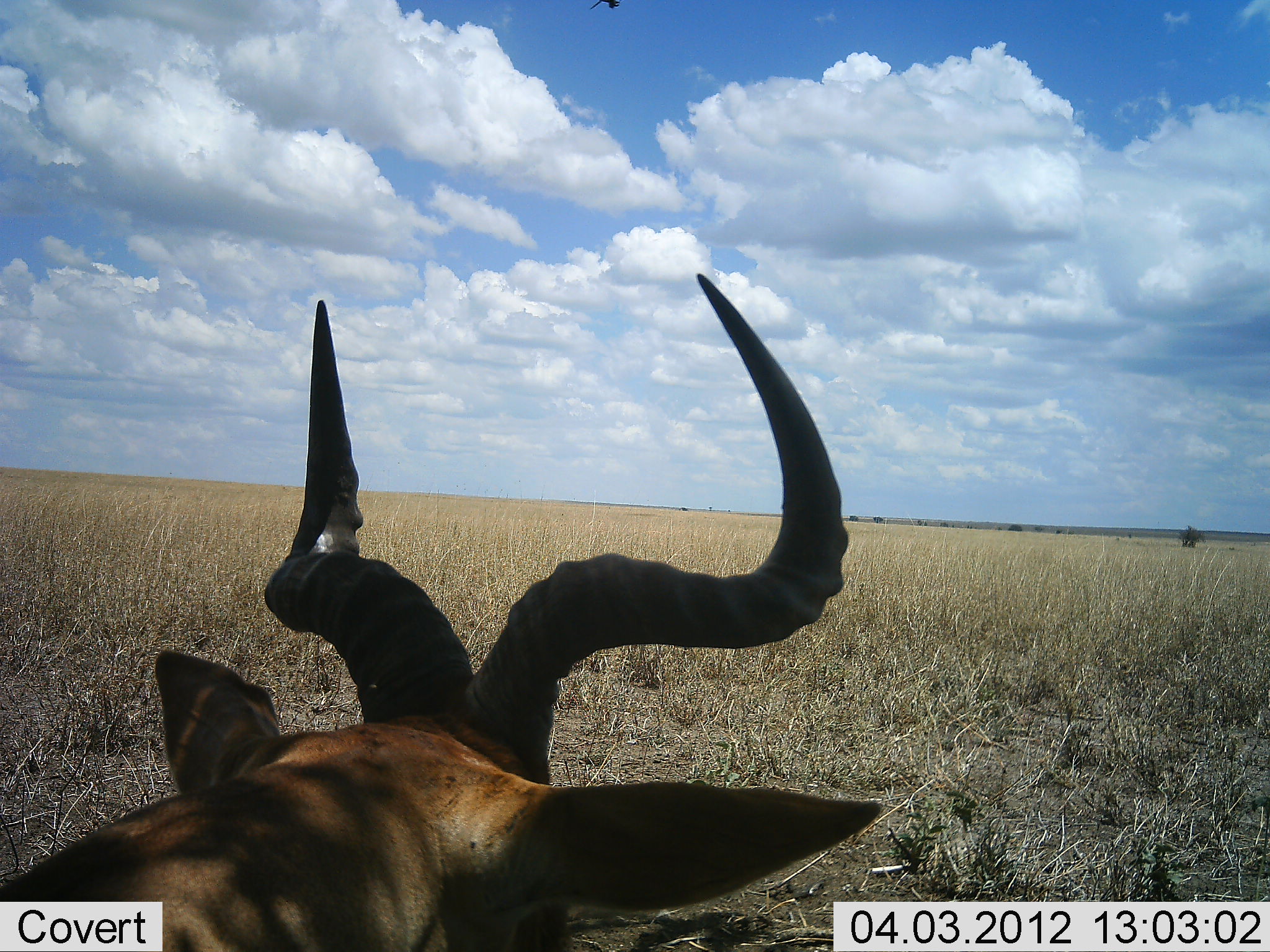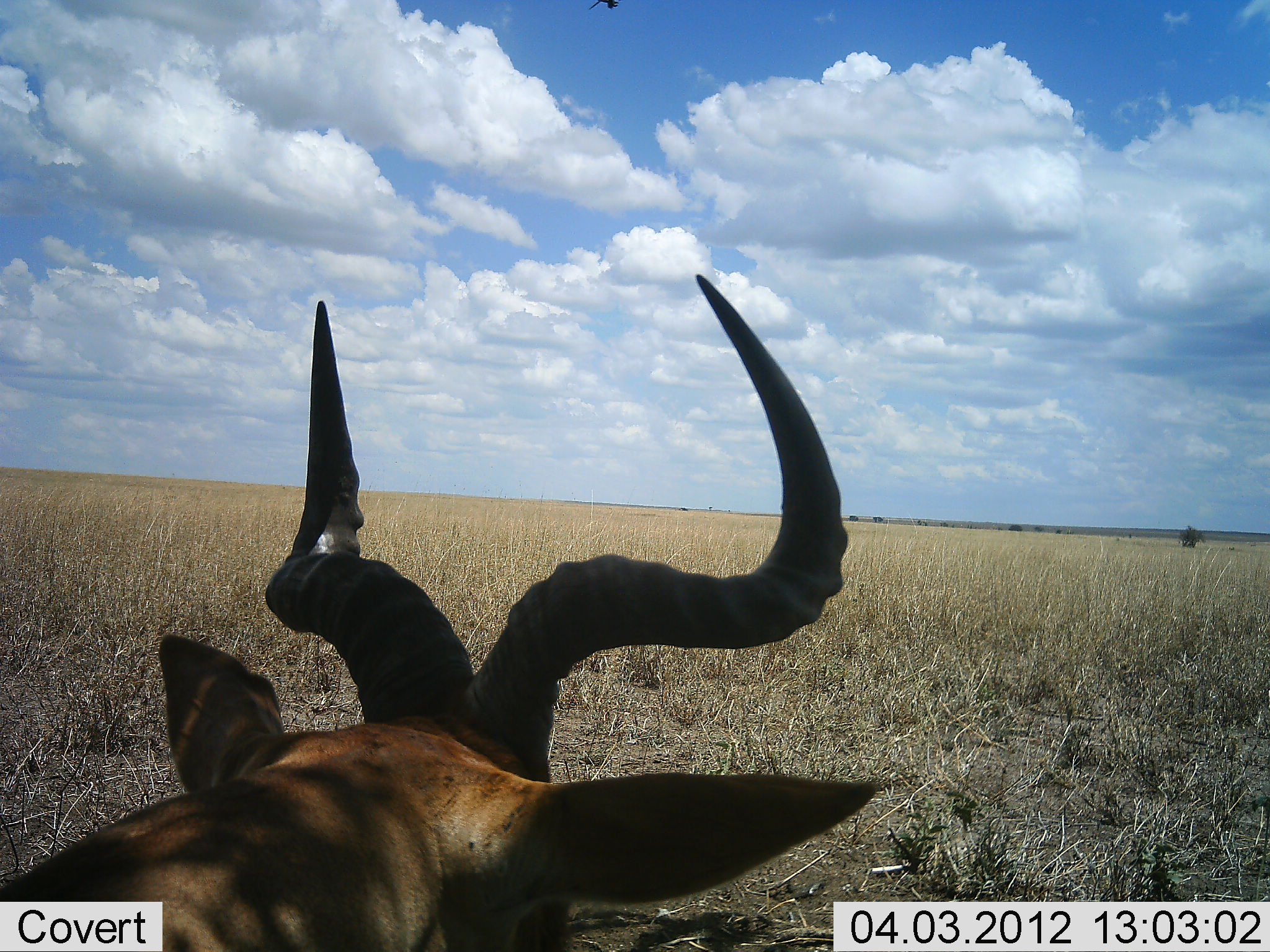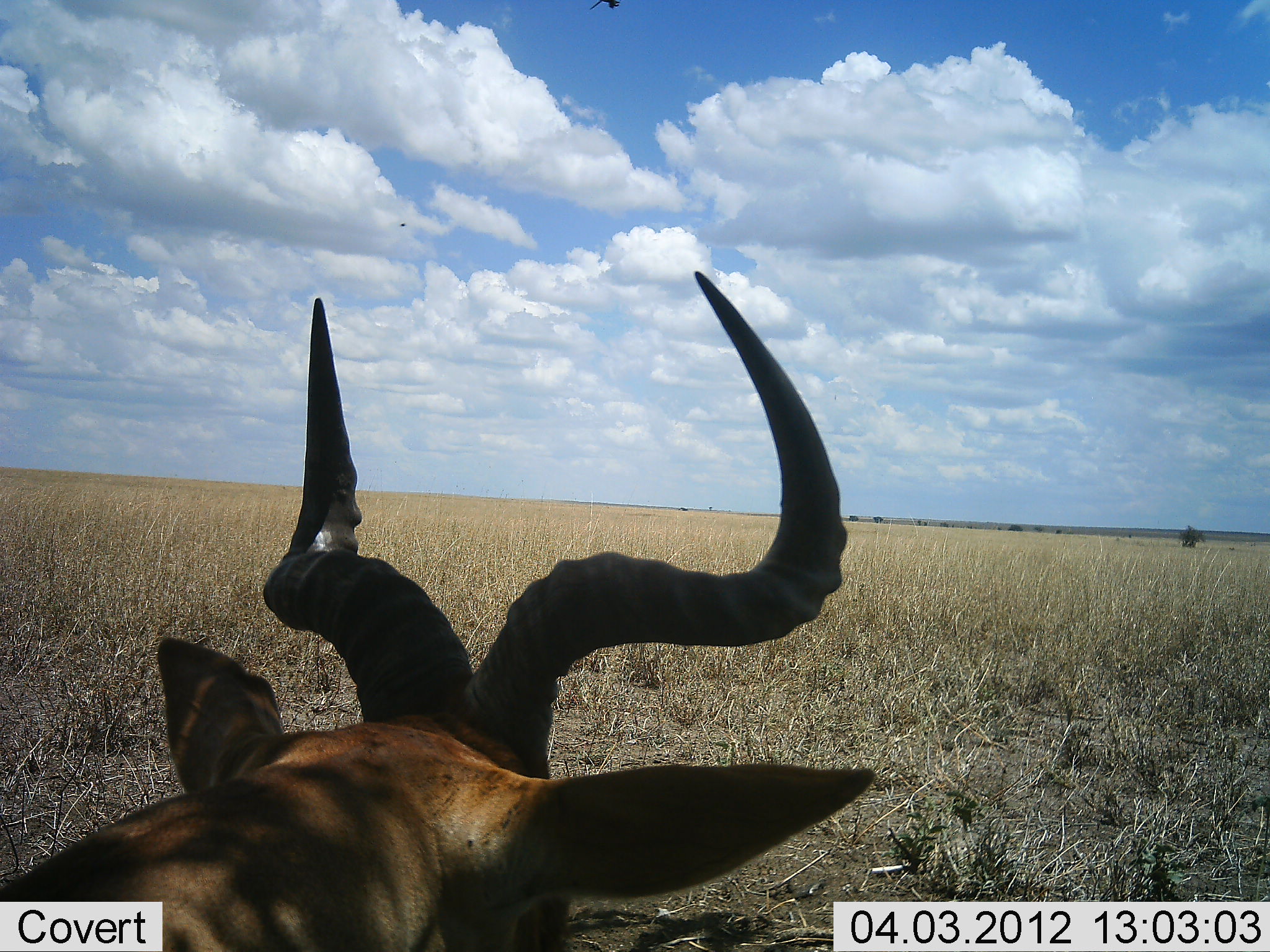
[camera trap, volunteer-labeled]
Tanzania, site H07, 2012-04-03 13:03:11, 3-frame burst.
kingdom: Animalia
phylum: Chordata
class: Mammalia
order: Artiodactyla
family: Bovidae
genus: Alcelaphus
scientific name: Alcelaphus buselaphus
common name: hartebeest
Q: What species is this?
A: Hartebeest (Alcelaphus buselaphus).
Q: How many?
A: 1.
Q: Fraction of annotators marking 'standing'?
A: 33%.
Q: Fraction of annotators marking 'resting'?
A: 67%.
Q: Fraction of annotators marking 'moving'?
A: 0%.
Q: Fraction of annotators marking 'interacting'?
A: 0%.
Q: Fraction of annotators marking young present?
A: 0%.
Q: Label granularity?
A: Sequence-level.